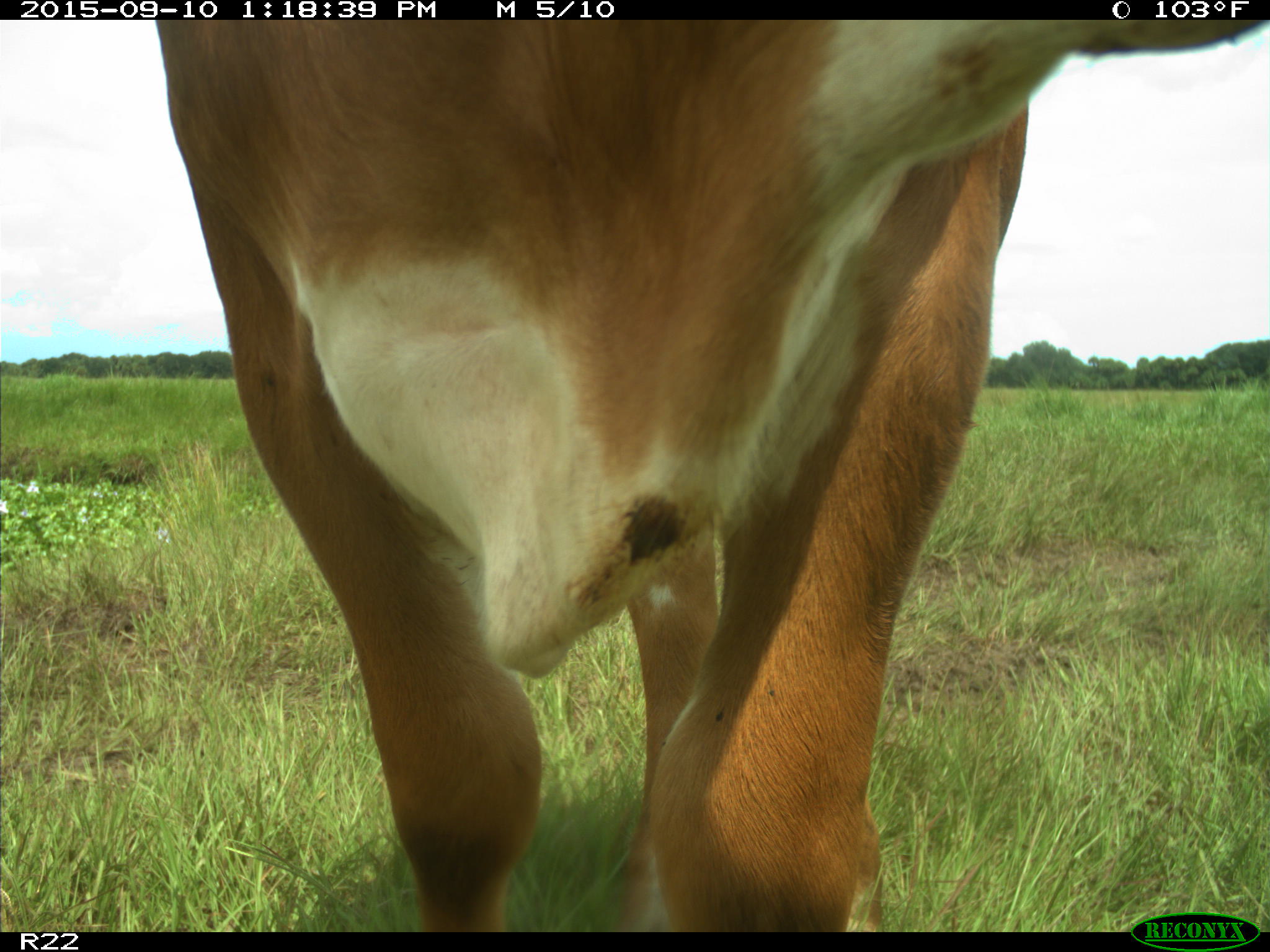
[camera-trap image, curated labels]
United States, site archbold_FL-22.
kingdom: Animalia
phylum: Chordata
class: Mammalia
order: Artiodactyla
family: Bovidae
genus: Bos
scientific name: Bos taurus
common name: domestic cow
Bos taurus (domestic cow).